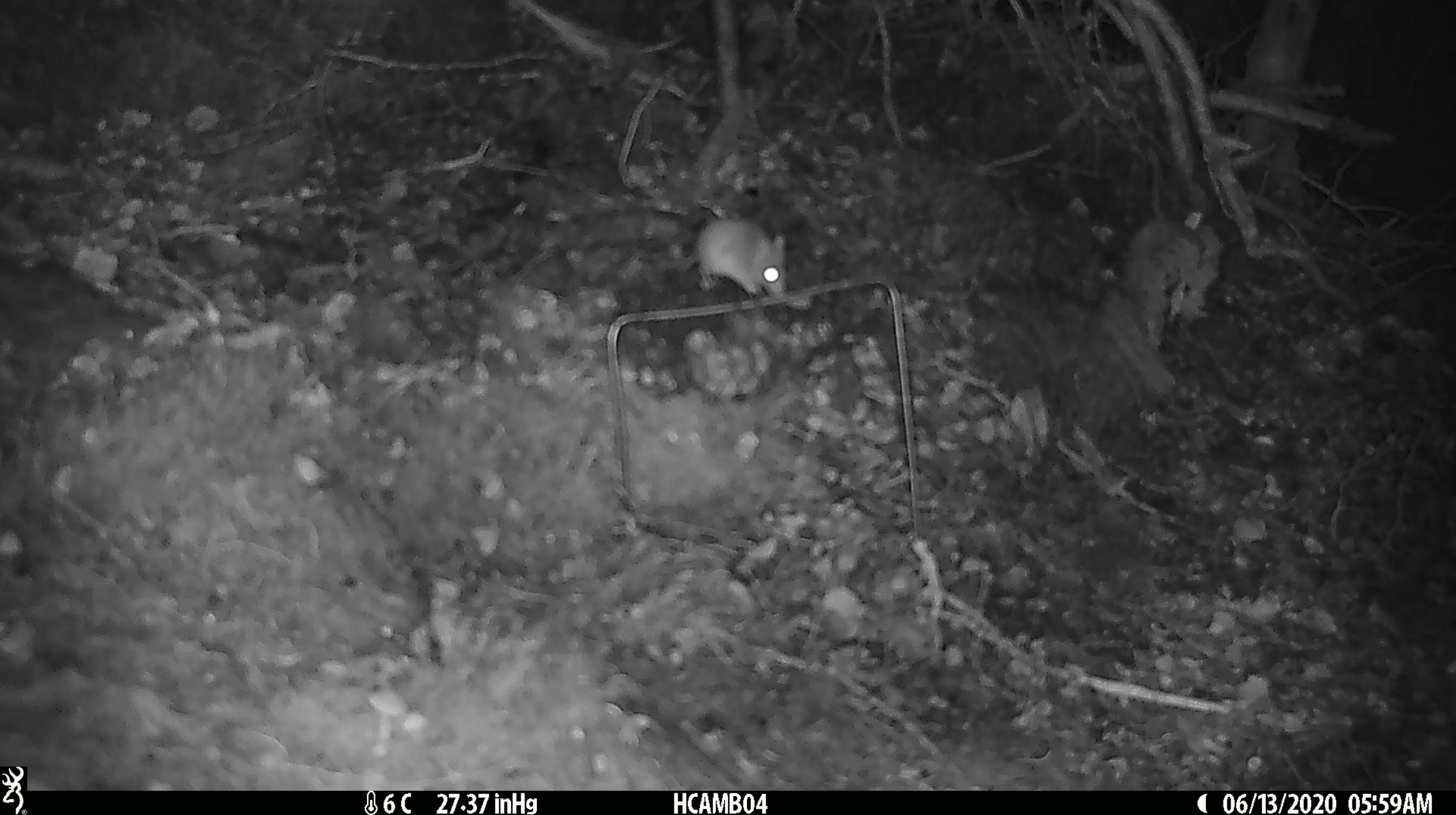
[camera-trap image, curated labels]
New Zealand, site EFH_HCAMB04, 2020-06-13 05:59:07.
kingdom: Animalia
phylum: Chordata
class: Mammalia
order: Rodentia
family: Muridae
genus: Mus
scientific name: Mus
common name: mouse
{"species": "mouse (Mus)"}